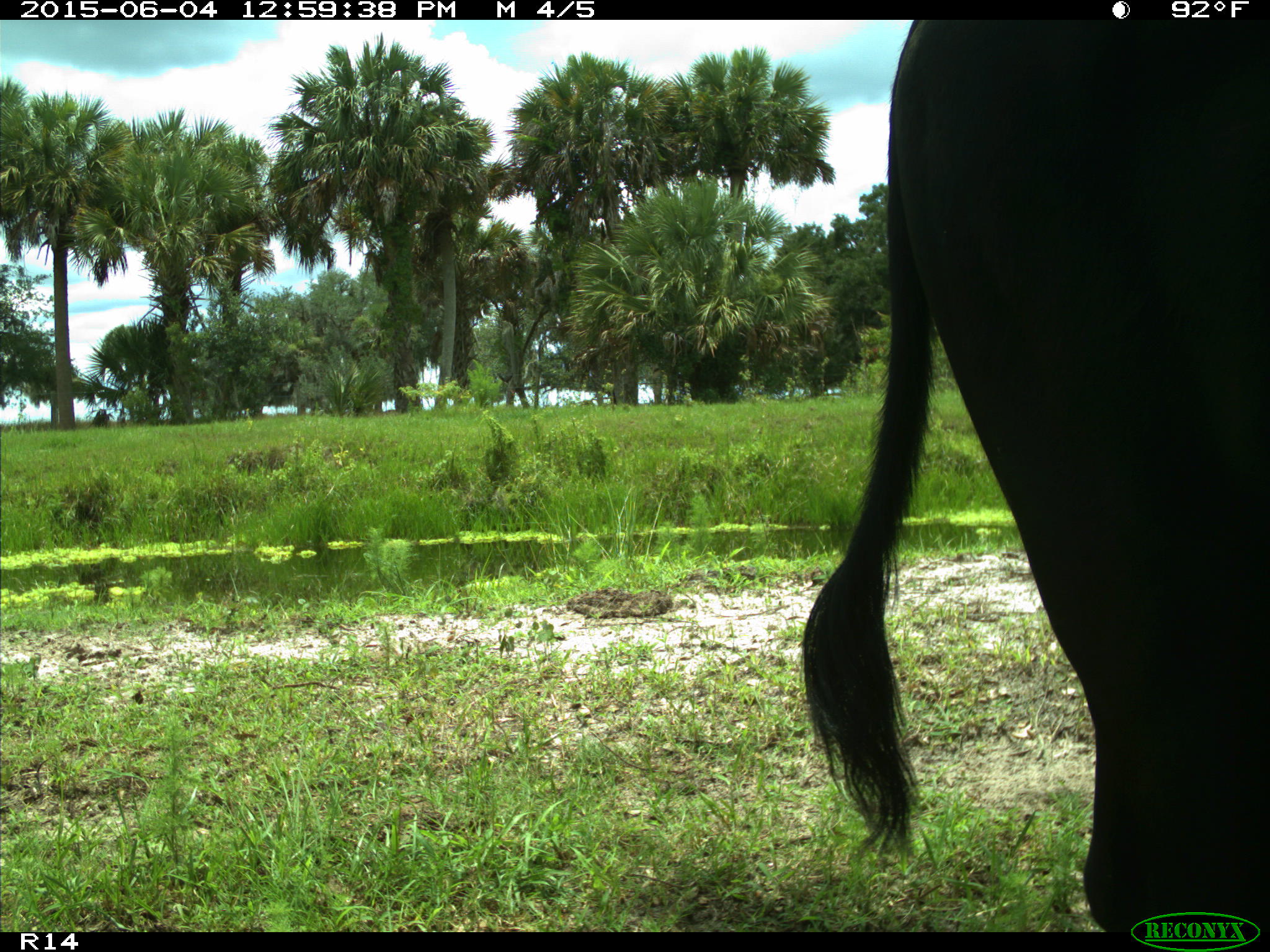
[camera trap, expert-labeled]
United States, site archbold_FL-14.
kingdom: Animalia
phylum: Chordata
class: Mammalia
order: Artiodactyla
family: Bovidae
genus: Bos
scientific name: Bos taurus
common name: domestic cow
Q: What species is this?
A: Bos taurus (domestic cow).